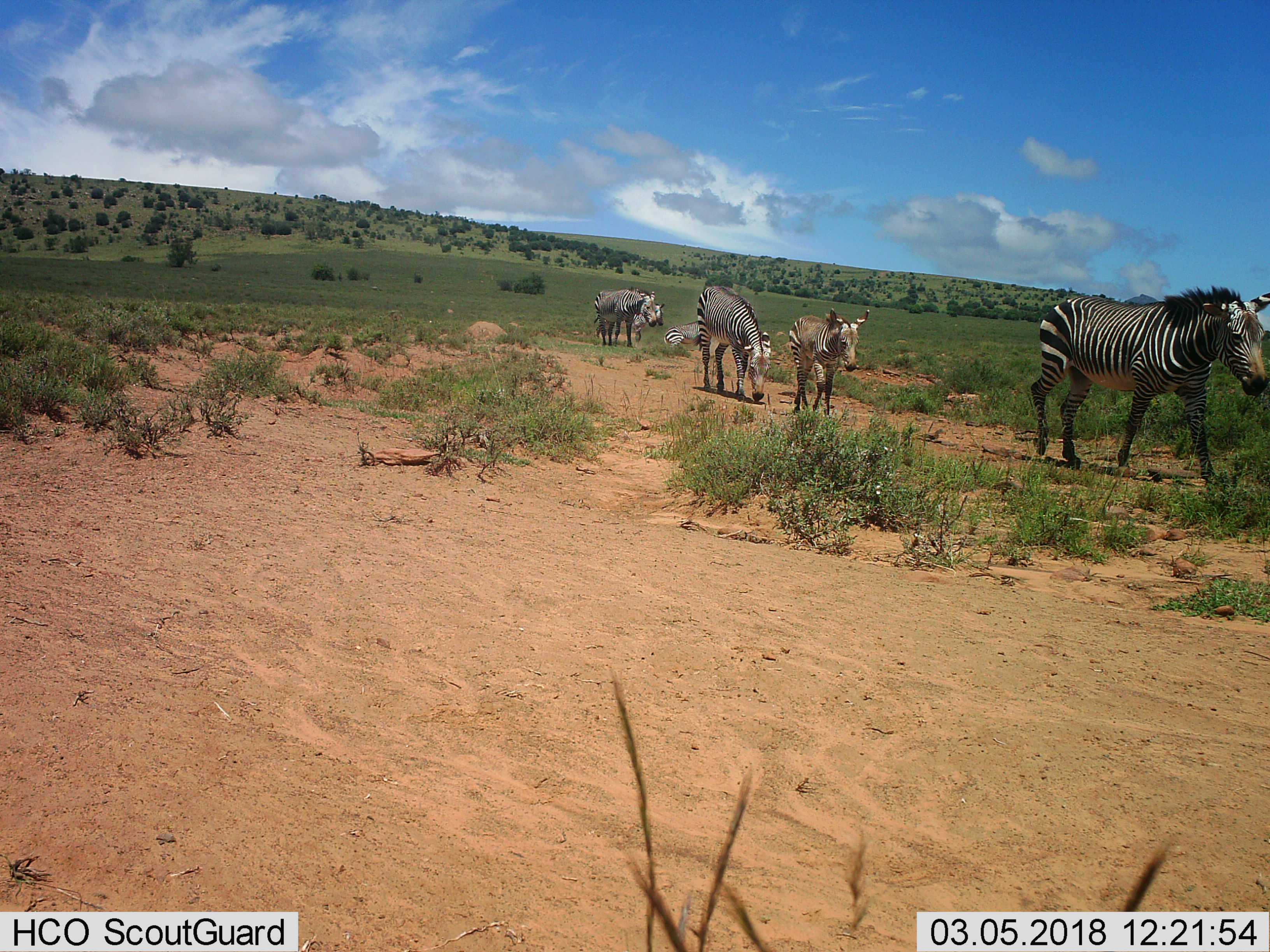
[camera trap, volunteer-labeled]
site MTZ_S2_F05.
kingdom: Animalia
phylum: Chordata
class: Mammalia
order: Perissodactyla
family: Equidae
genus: Equus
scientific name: Equus zebra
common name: mountain zebra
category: zebramountain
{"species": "zebramountain (mountain zebra) (Equus zebra)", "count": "6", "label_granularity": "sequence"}